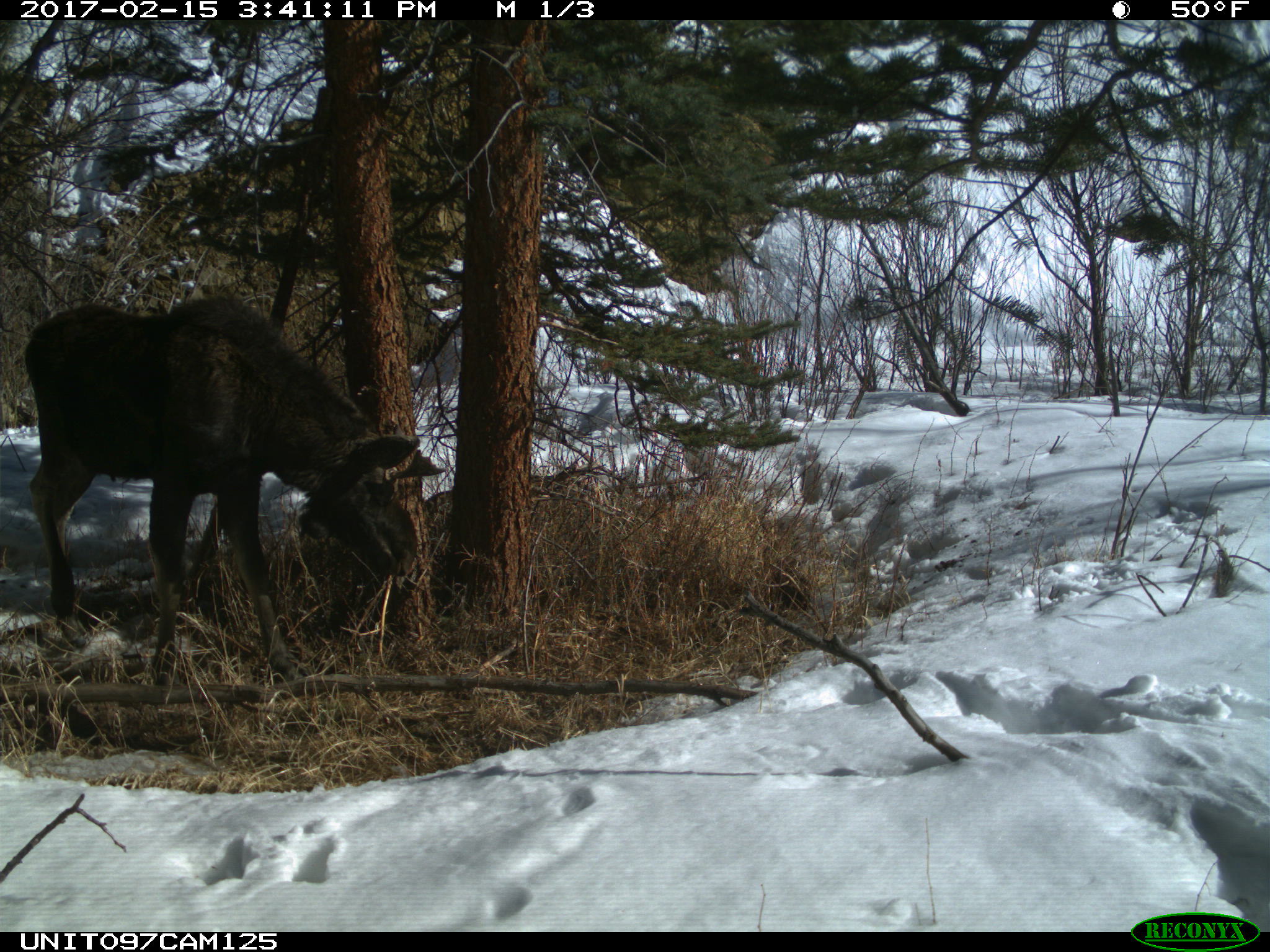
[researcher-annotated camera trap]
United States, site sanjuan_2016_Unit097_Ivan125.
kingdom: Animalia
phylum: Chordata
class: Mammalia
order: Artiodactyla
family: Cervidae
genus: Alces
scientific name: Alces alces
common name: moose